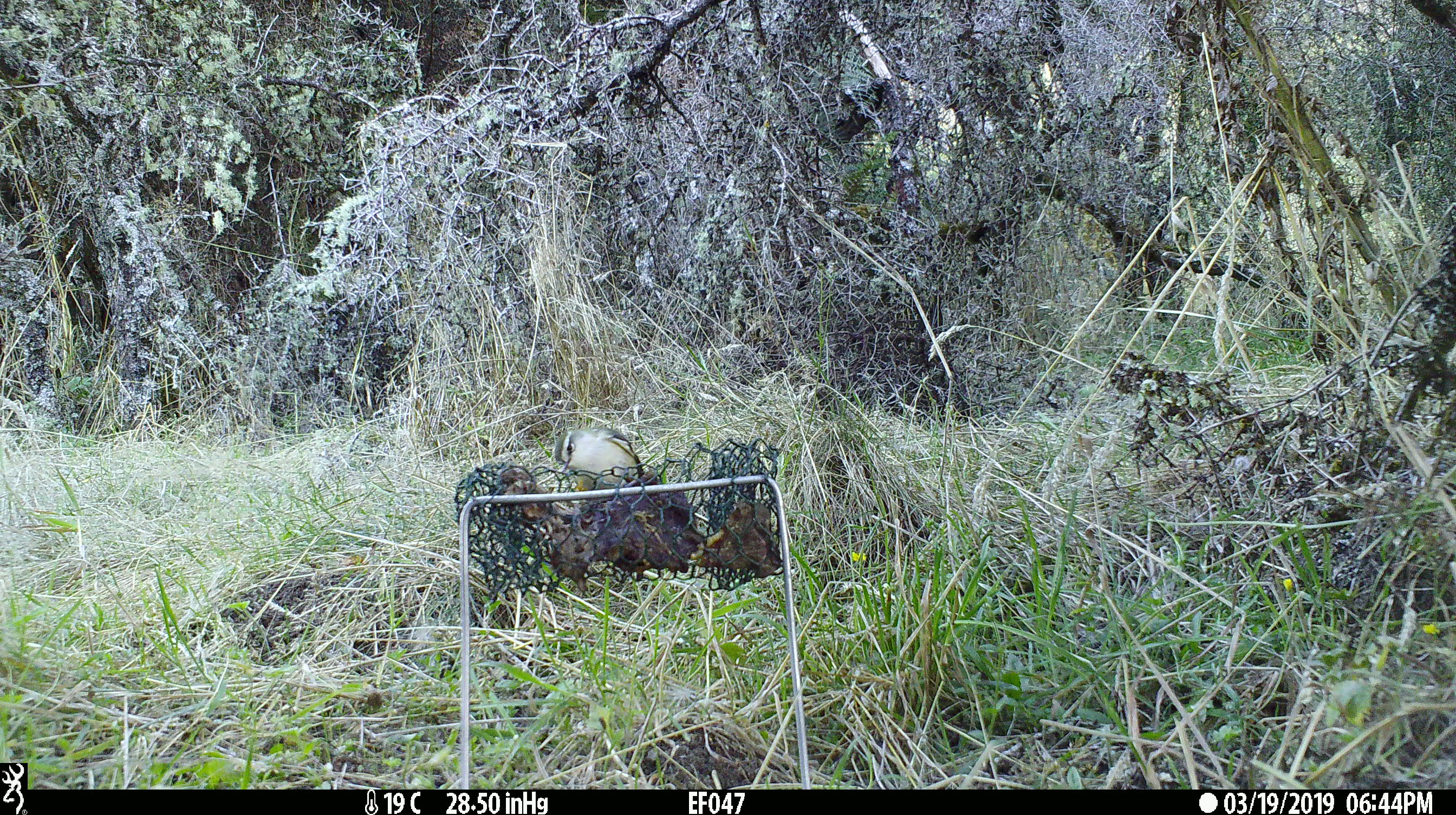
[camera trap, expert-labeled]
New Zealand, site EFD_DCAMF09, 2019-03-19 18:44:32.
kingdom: Animalia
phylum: Chordata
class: Aves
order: Passeriformes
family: Acanthisittidae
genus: Acanthisitta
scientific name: Acanthisitta chloris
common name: rifleman